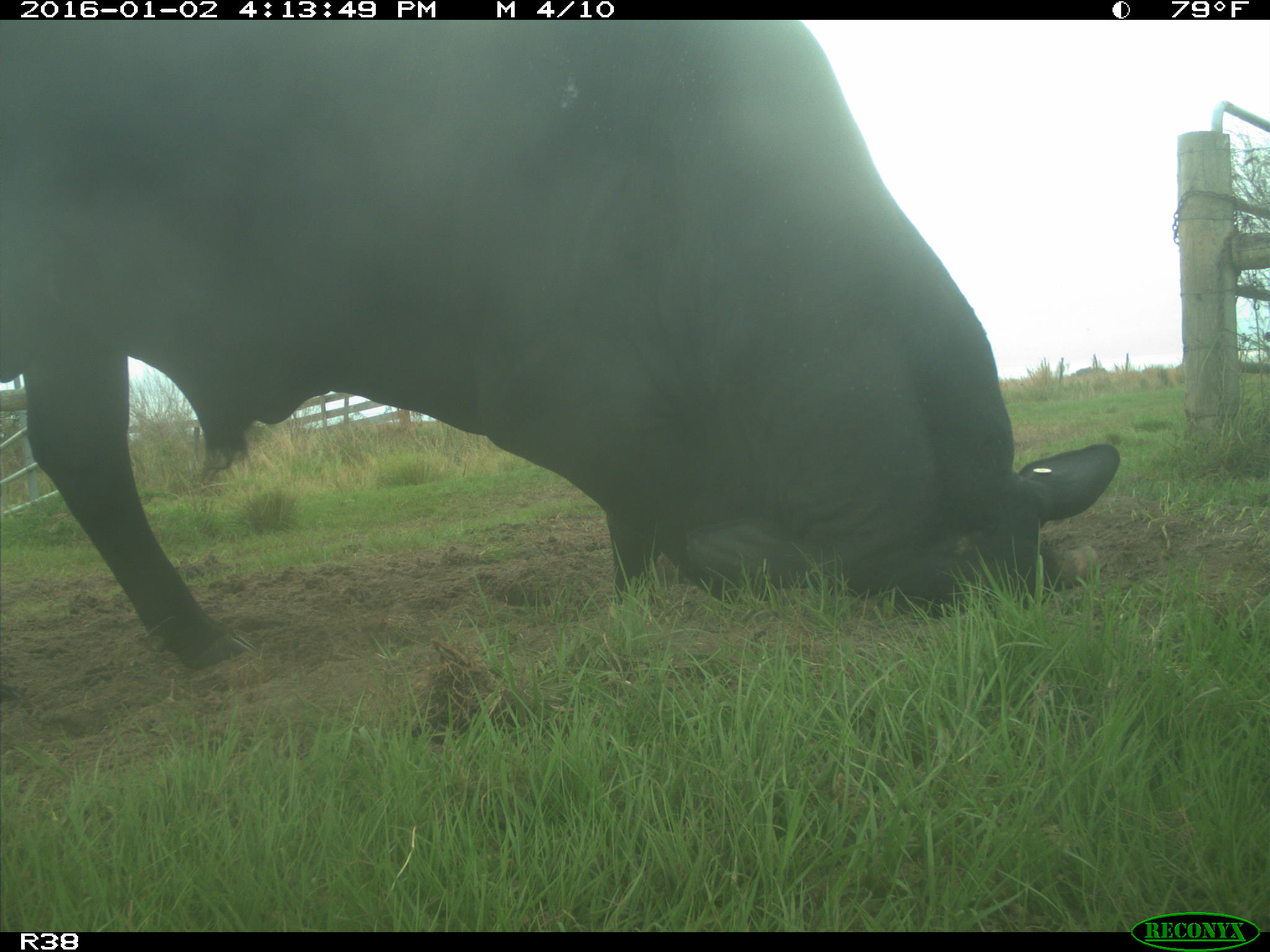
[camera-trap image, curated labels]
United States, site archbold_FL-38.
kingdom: Animalia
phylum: Chordata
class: Mammalia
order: Artiodactyla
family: Bovidae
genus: Bos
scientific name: Bos taurus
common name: domestic cow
Bos taurus (domestic cow).